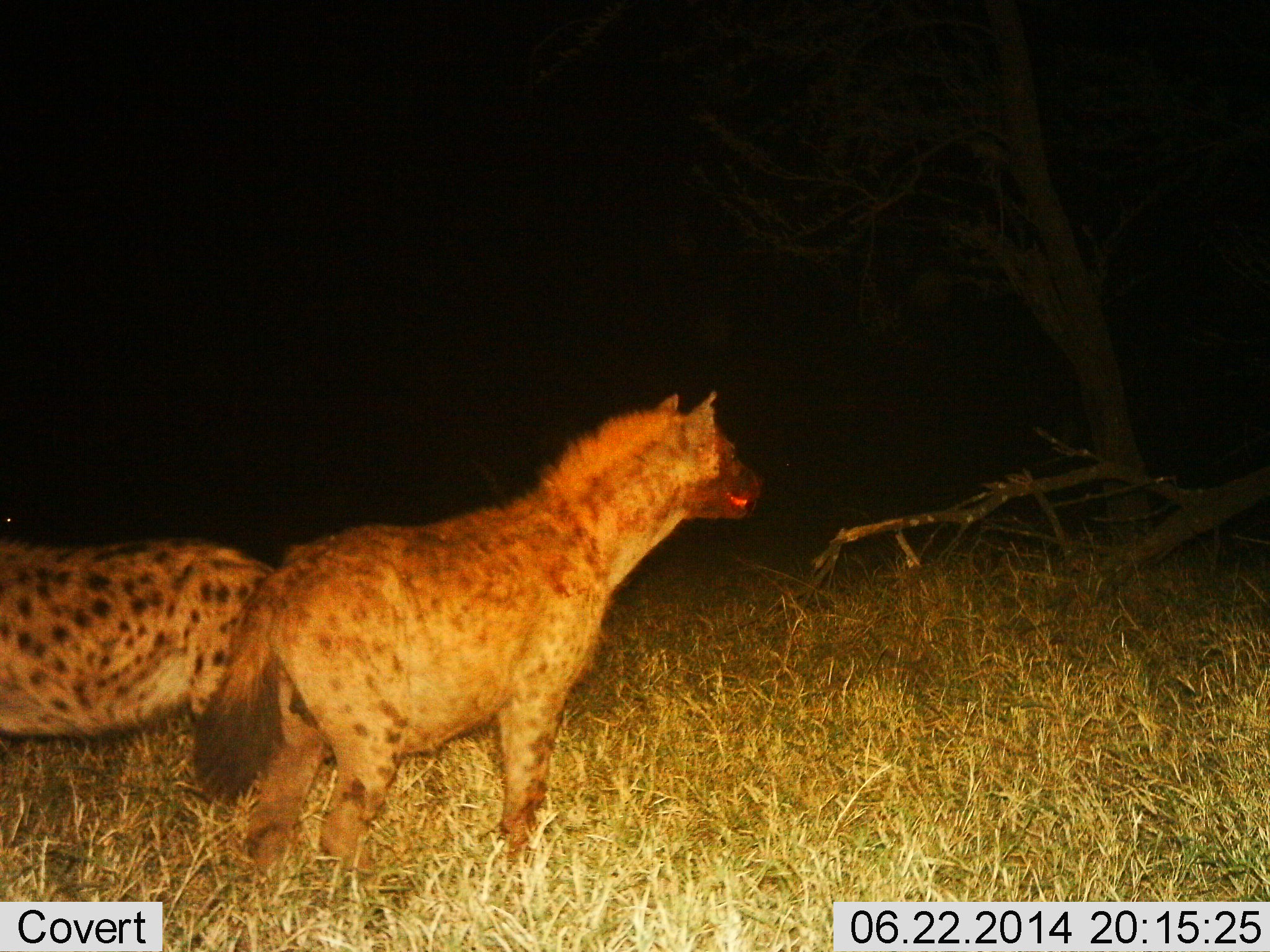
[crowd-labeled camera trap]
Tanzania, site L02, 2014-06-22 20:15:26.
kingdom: Animalia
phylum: Chordata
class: Mammalia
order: Carnivora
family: Hyaenidae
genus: Crocuta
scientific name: Crocuta crocuta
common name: spotted hyena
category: hyenaspotted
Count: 2.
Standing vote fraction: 100%.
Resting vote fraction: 10%.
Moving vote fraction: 10%.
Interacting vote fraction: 0%.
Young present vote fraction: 0%.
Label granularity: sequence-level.